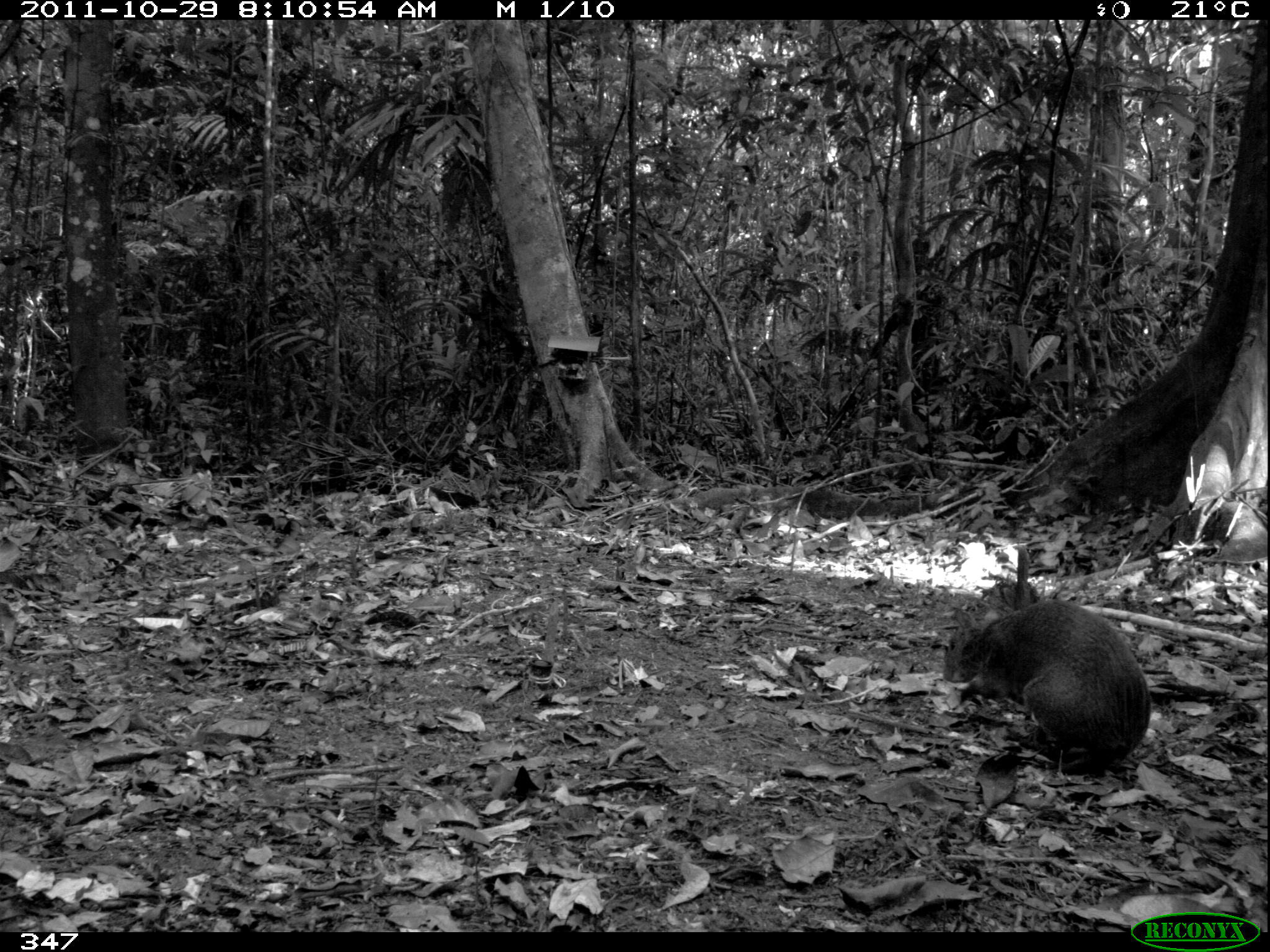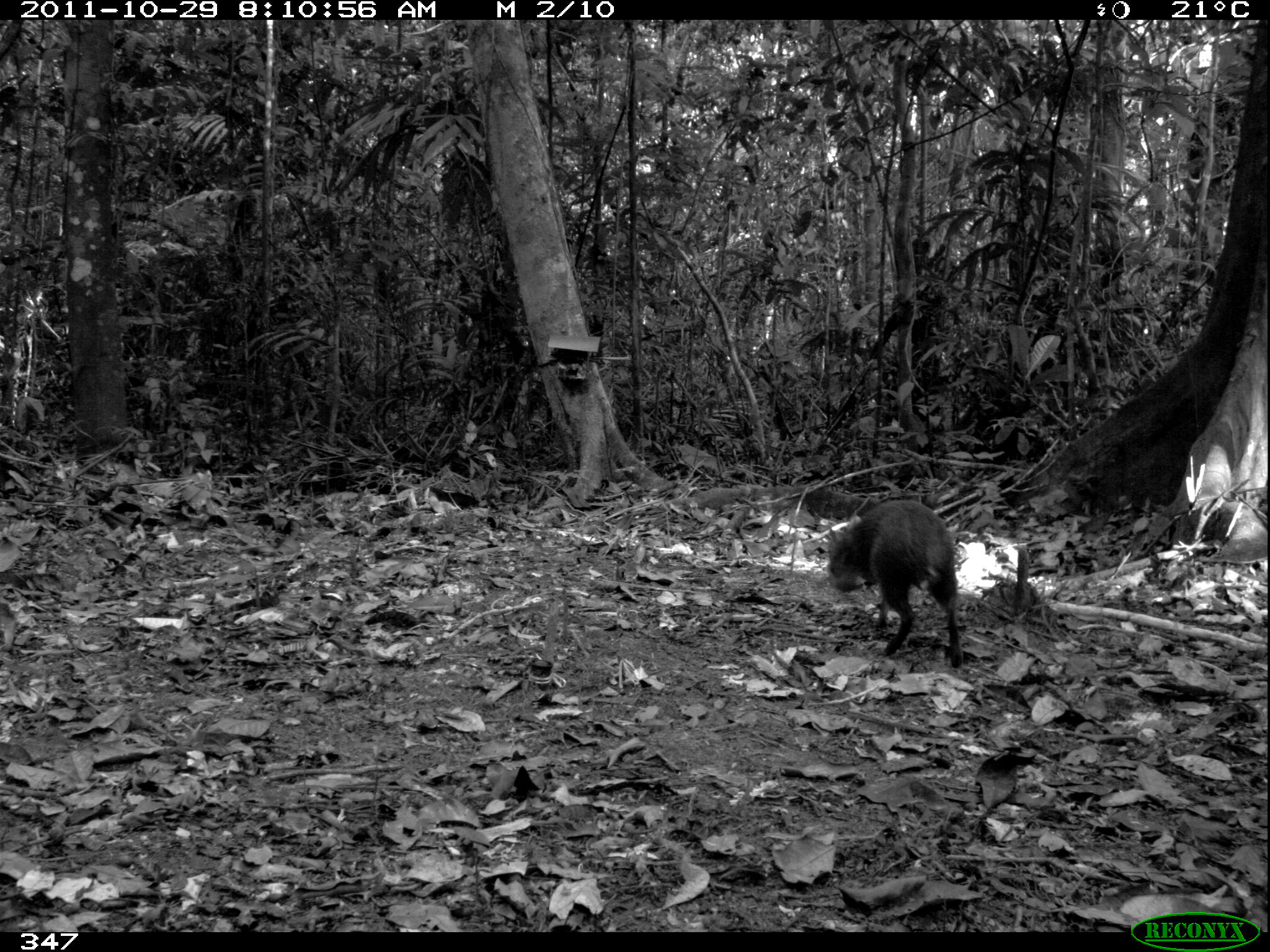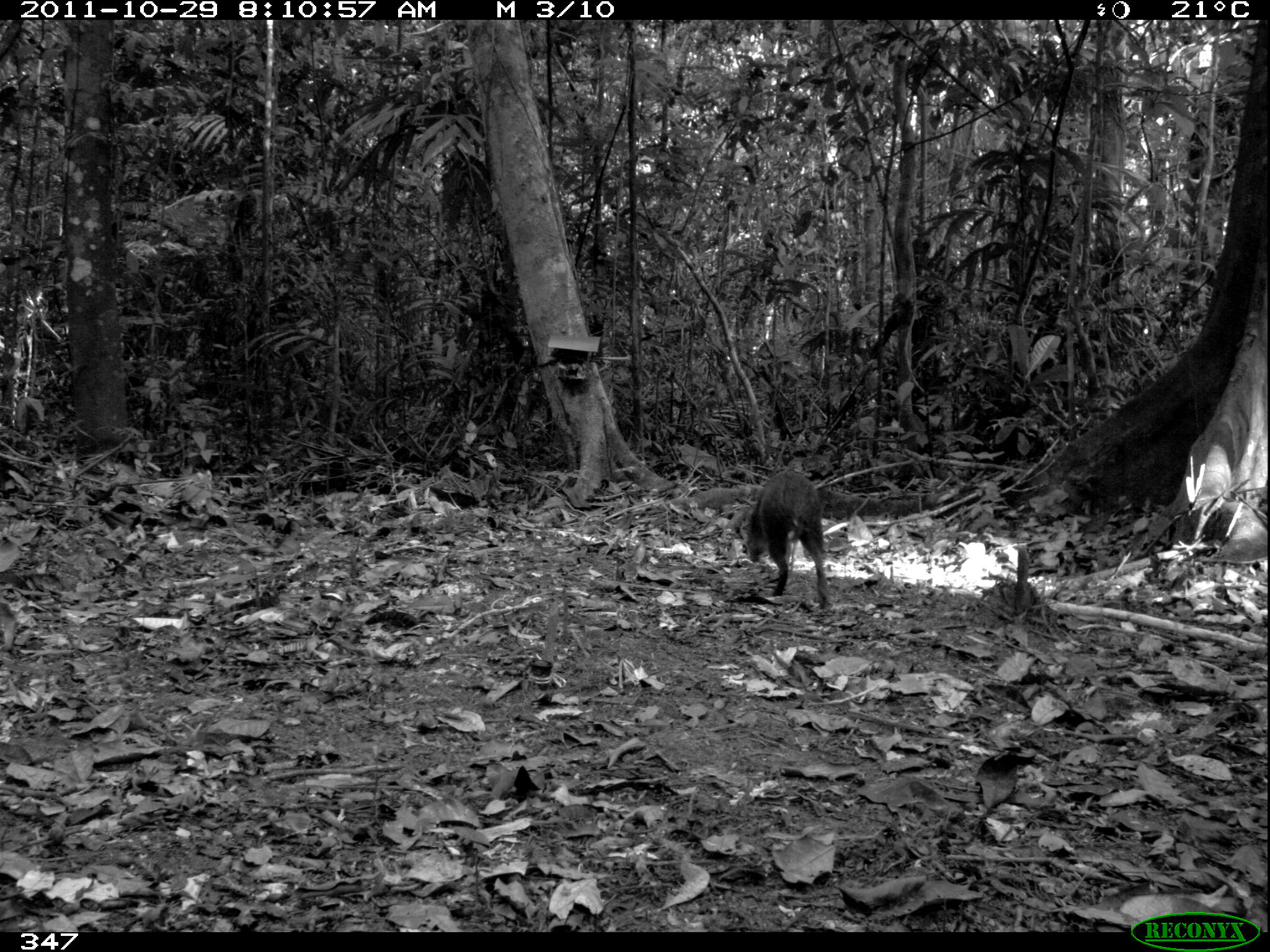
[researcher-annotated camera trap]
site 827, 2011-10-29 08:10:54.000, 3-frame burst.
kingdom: Animalia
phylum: Chordata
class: Mammalia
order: Rodentia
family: Dasyproctidae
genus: Dasyprocta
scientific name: Dasyprocta punctata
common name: central american agouti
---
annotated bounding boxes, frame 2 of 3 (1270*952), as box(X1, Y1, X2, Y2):
dasyprocta punctata: box(826, 499, 961, 668)